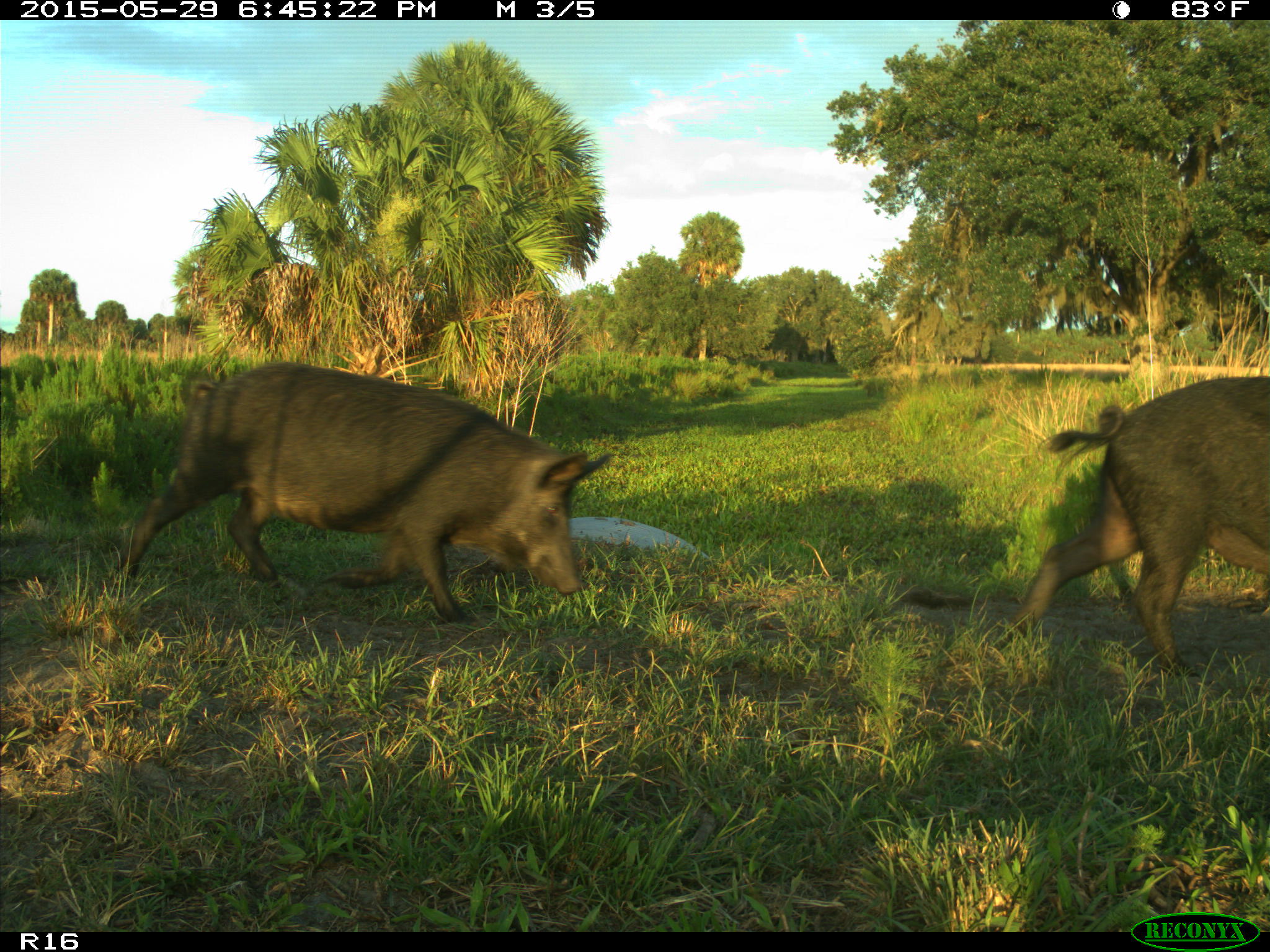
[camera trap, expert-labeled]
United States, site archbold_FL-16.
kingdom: Animalia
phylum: Chordata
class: Mammalia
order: Artiodactyla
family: Suidae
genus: Sus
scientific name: Sus scrofa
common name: wild boar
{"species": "Sus scrofa (wild boar)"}